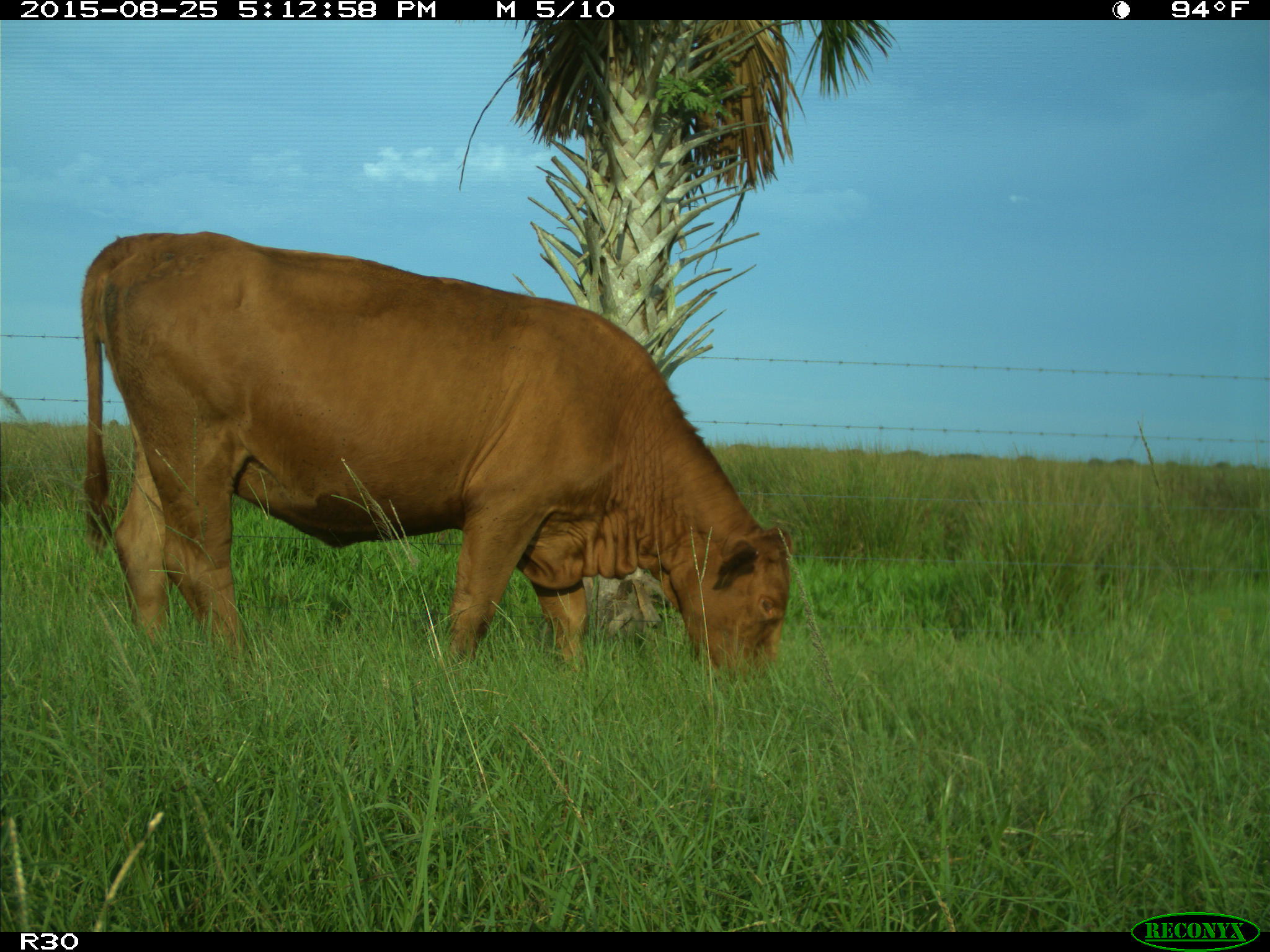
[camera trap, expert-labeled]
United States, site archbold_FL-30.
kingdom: Animalia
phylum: Chordata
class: Mammalia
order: Artiodactyla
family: Bovidae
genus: Bos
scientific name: Bos taurus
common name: domestic cow